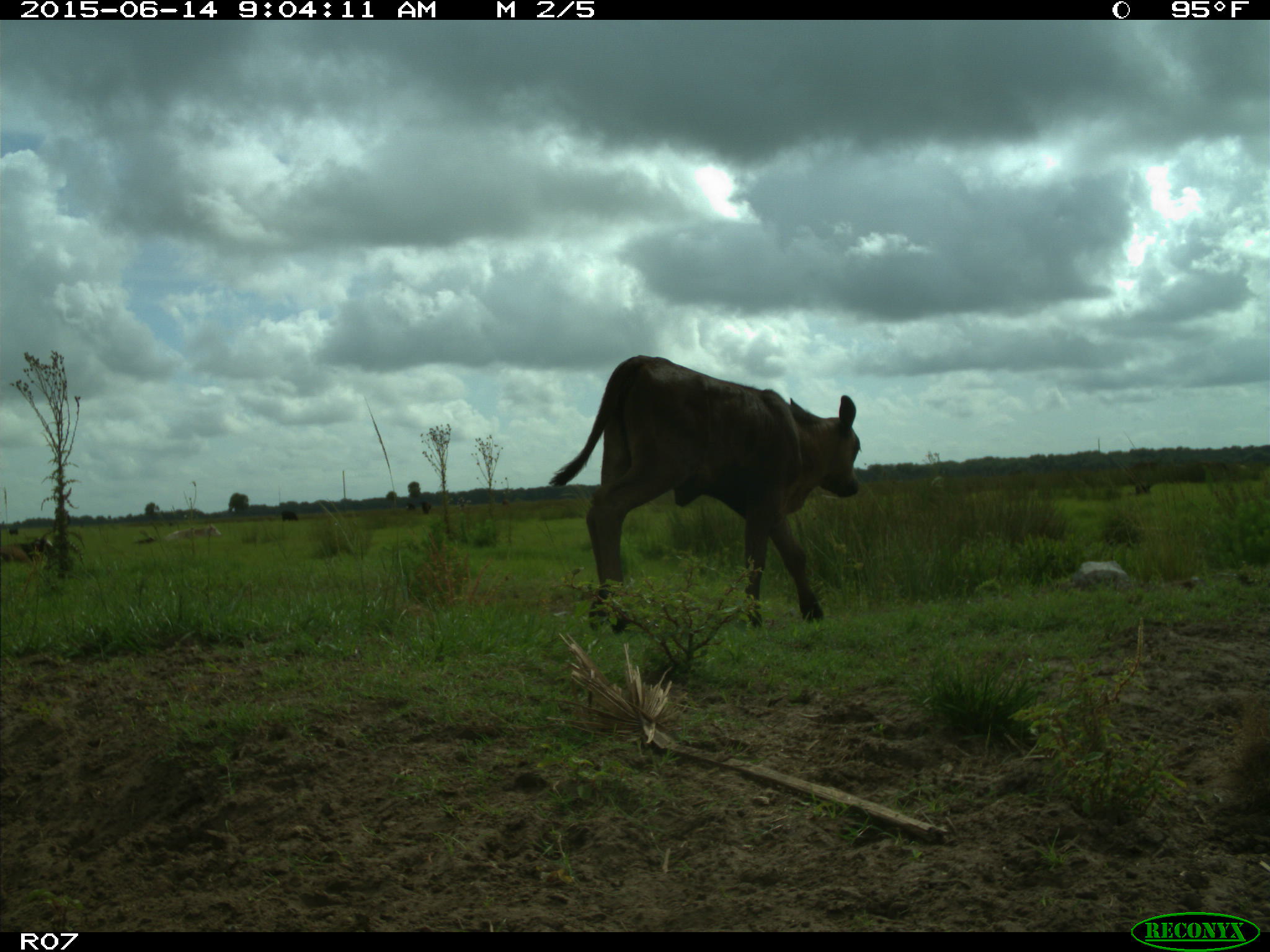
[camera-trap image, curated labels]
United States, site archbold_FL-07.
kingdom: Animalia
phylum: Chordata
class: Mammalia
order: Artiodactyla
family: Bovidae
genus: Bos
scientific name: Bos taurus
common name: domestic cow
Bos taurus (domestic cow).